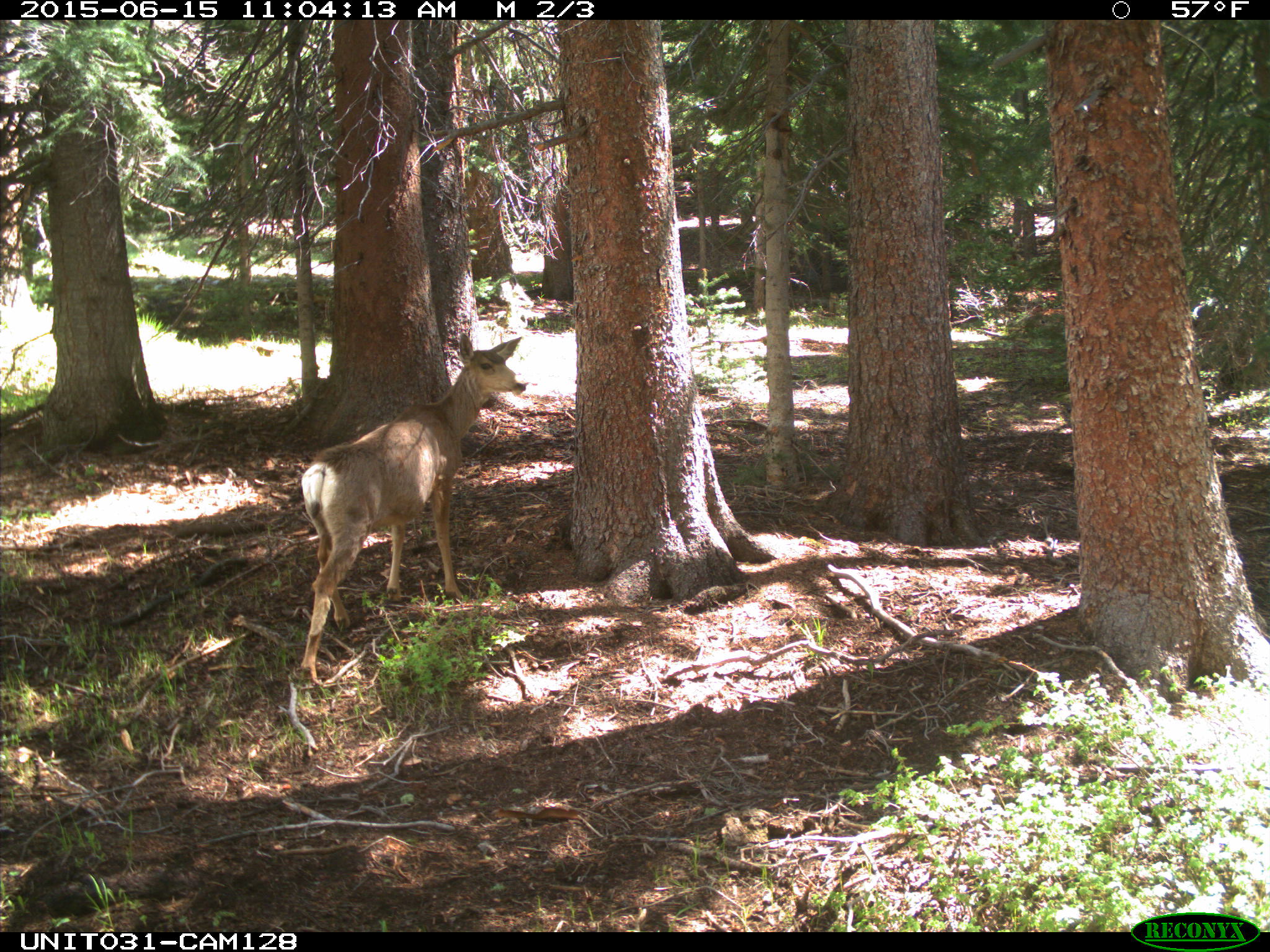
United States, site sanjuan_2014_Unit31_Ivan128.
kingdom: Animalia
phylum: Chordata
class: Mammalia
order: Artiodactyla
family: Cervidae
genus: Odocoileus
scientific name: Odocoileus hemionus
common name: mule deer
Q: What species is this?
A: Odocoileus hemionus (mule deer).